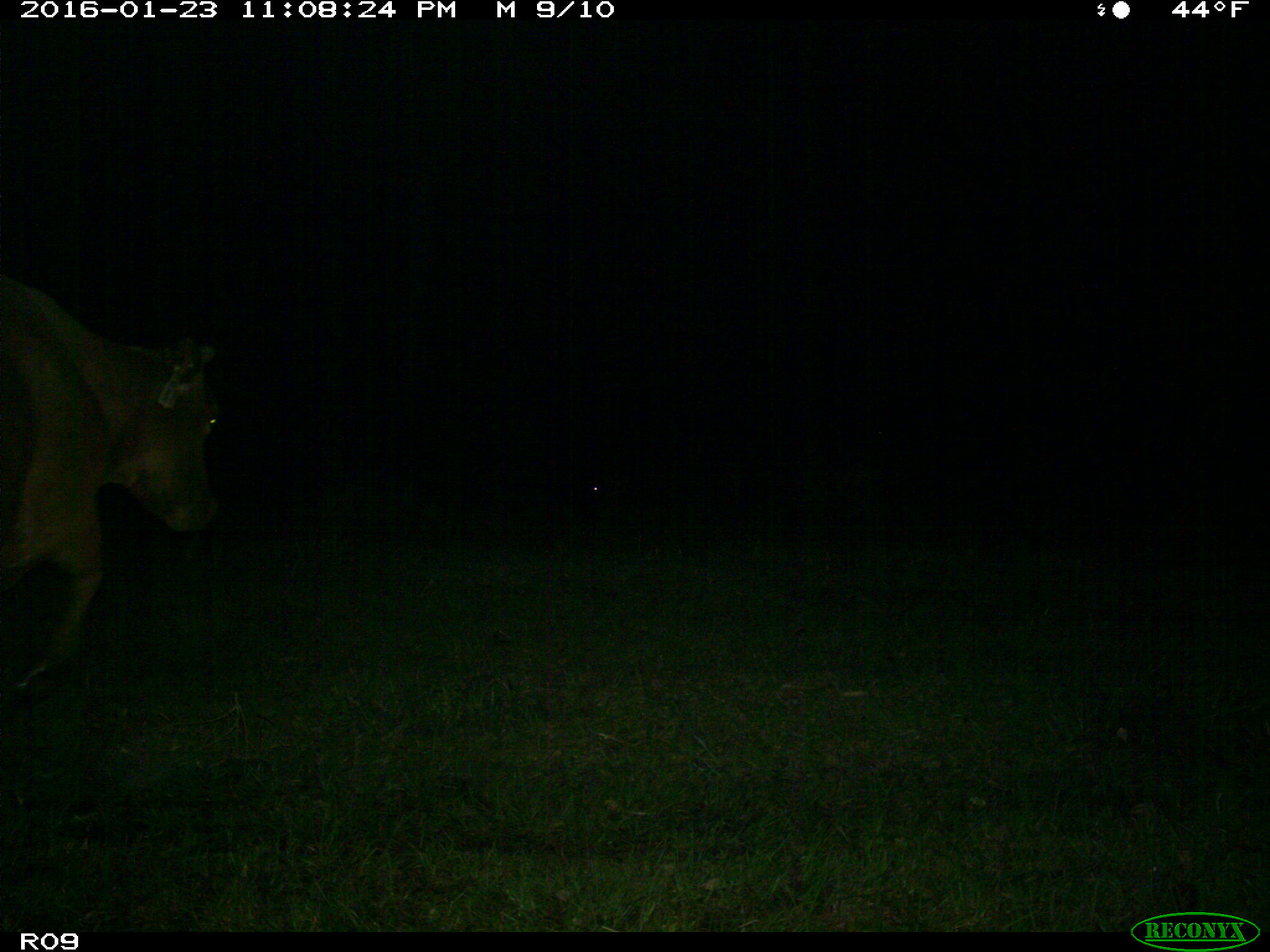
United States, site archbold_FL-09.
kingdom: Animalia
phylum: Chordata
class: Mammalia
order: Artiodactyla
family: Bovidae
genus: Bos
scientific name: Bos taurus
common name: domestic cow